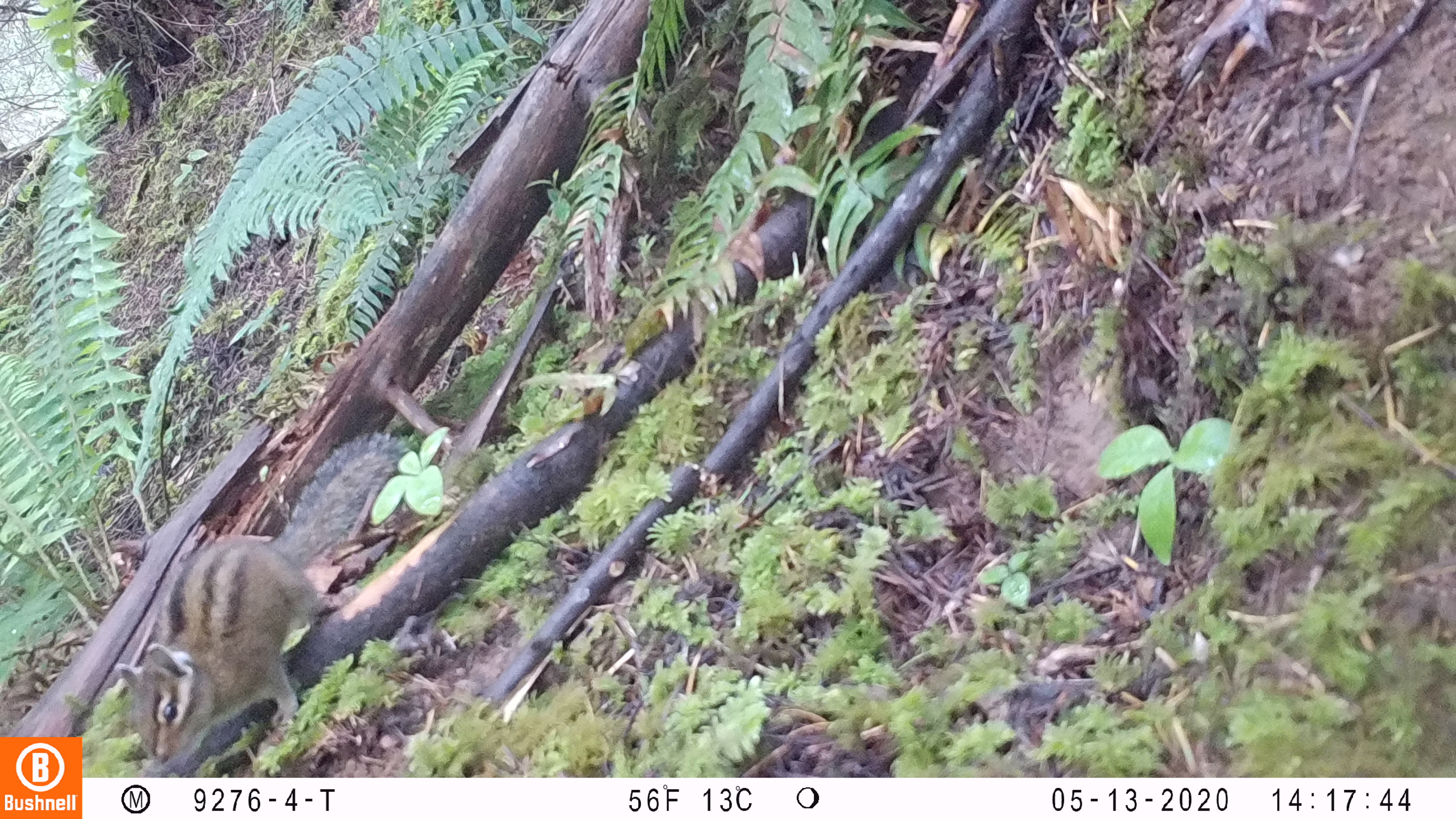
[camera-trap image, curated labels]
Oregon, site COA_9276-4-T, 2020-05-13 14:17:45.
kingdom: Animalia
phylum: Chordata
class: Mammalia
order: Rodentia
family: Sciuridae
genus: Neotamias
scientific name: Neotamias townsendii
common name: townsend's chipmunk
Townsend's chipmunk (Neotamias townsendii).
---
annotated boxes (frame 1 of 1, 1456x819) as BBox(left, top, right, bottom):
townsend's chipmunk: BBox(114, 412, 416, 770)